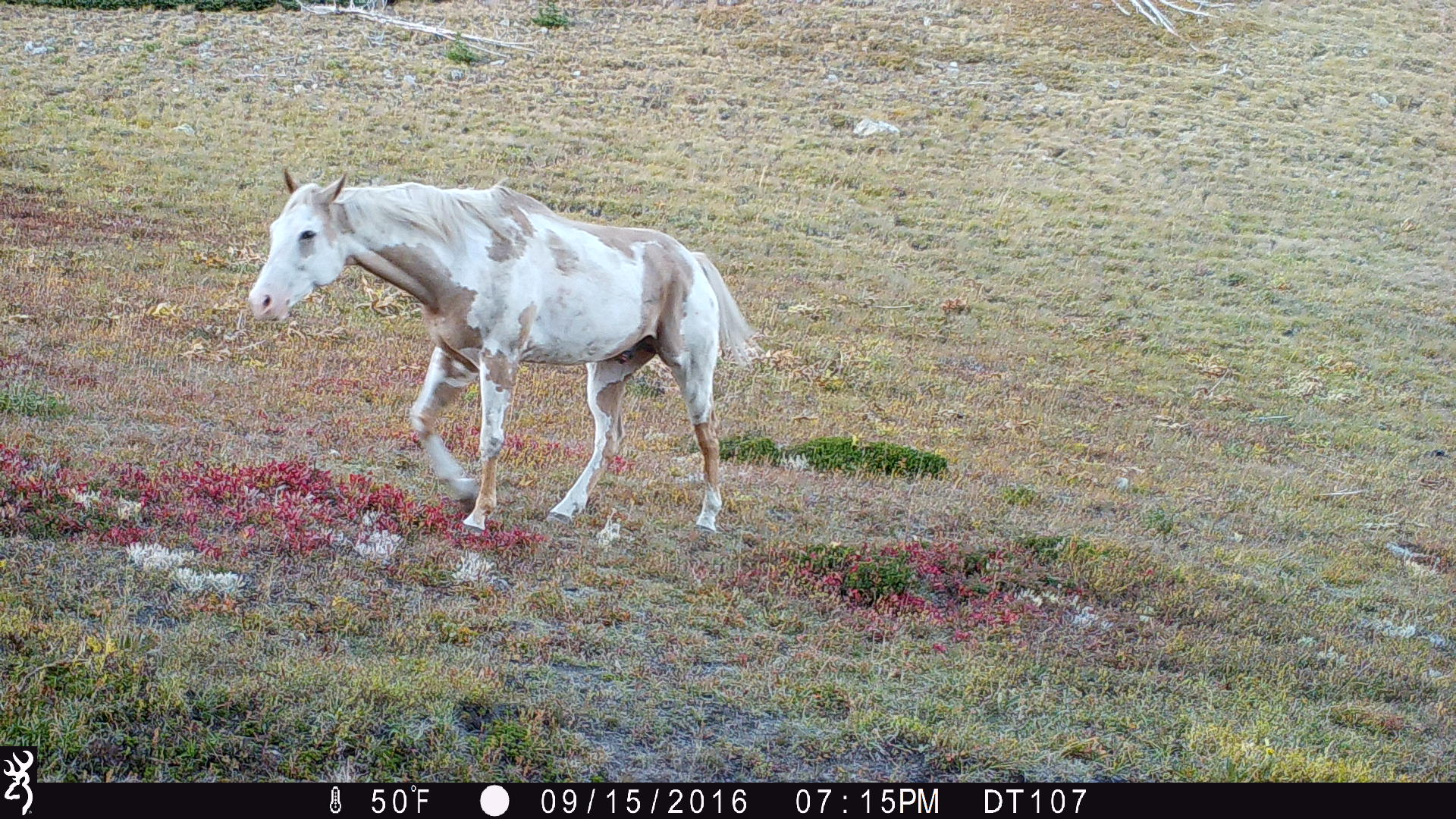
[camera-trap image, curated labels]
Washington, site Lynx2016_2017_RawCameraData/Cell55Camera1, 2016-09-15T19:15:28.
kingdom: Animalia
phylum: Chordata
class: Mammalia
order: Perissodactyla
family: Equidae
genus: Equus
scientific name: Equus caballus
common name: domestic horse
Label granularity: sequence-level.